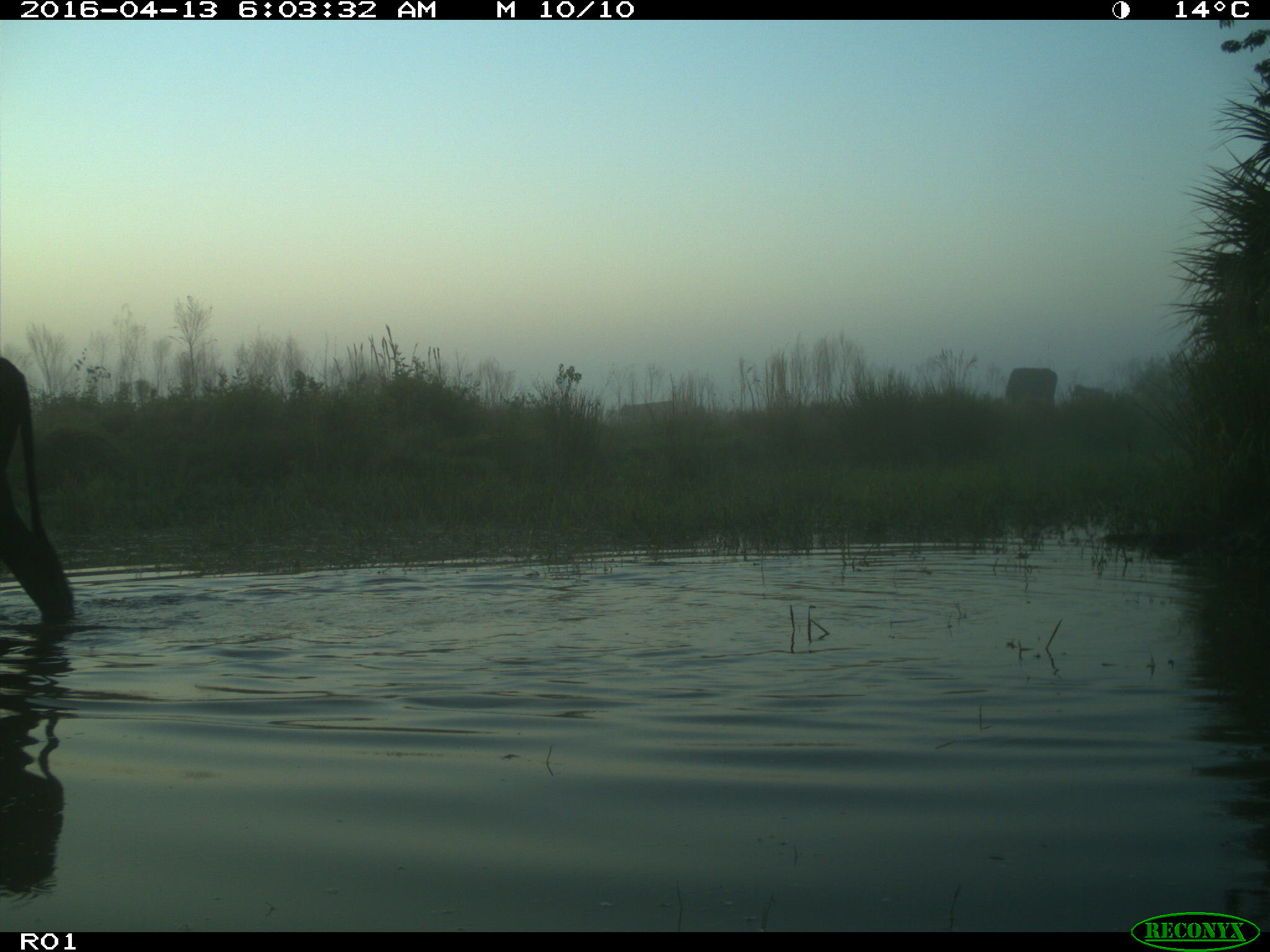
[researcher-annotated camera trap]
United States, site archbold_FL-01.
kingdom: Animalia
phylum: Chordata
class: Mammalia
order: Artiodactyla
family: Bovidae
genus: Bos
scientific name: Bos taurus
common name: domestic cow